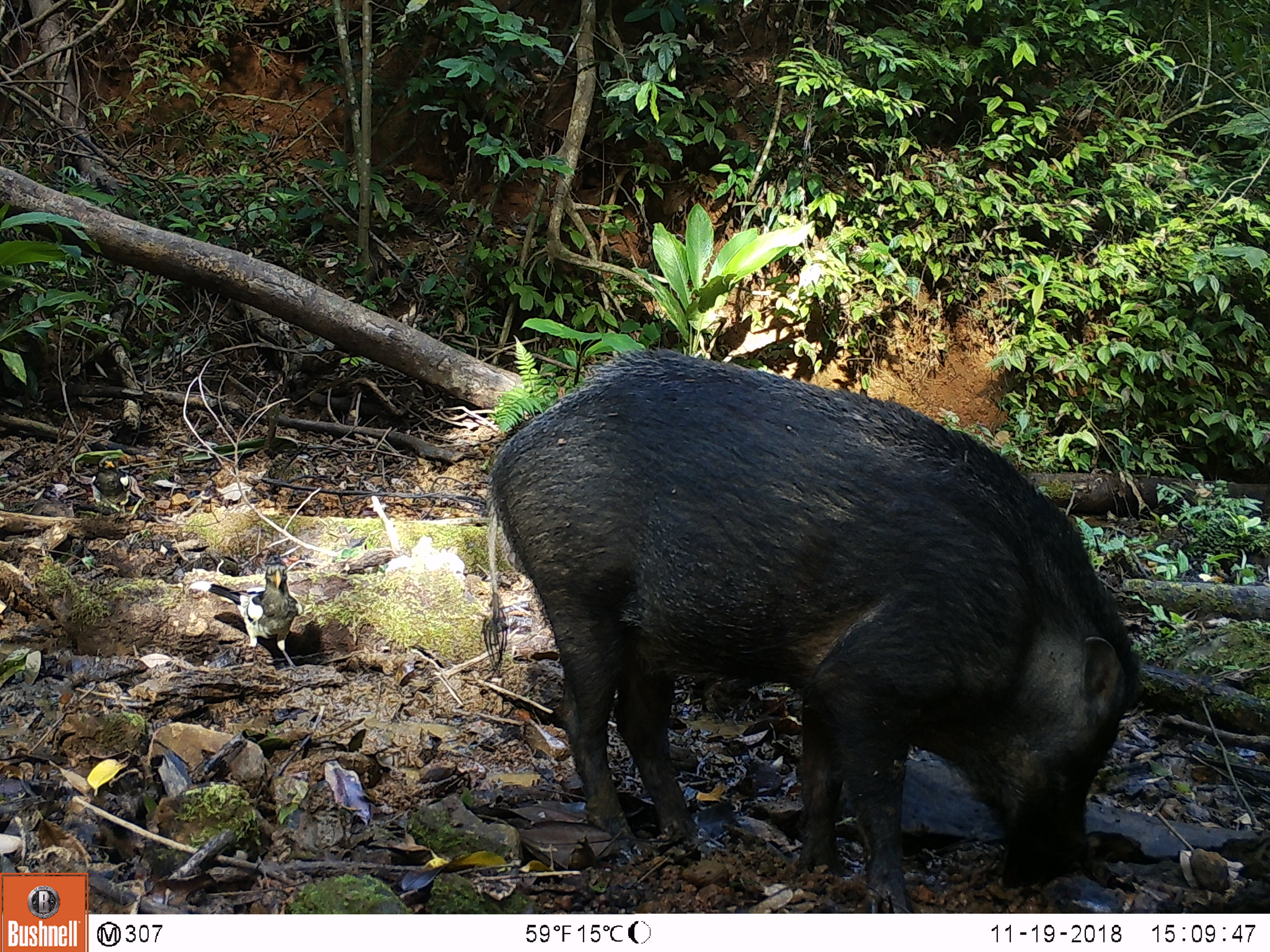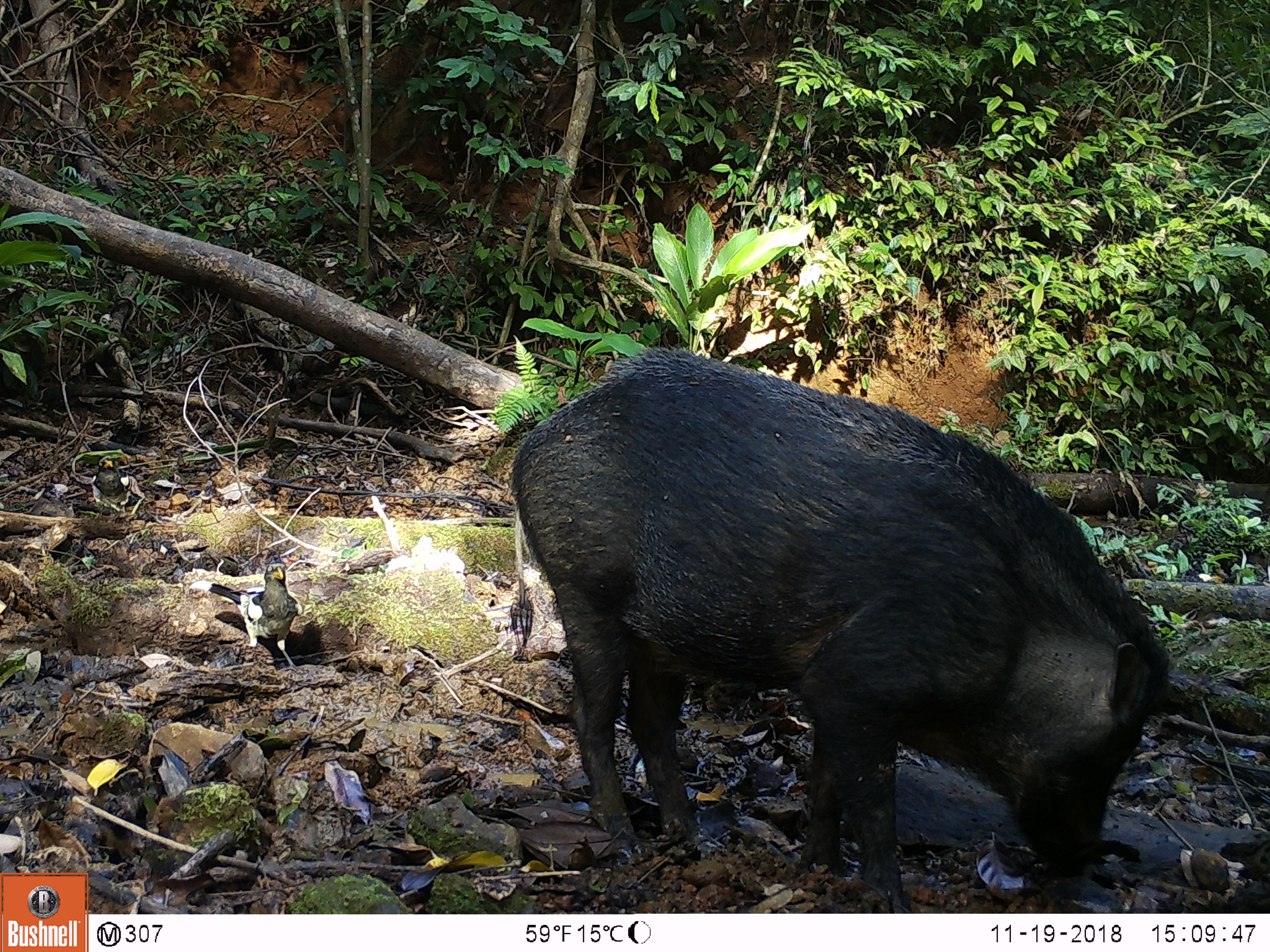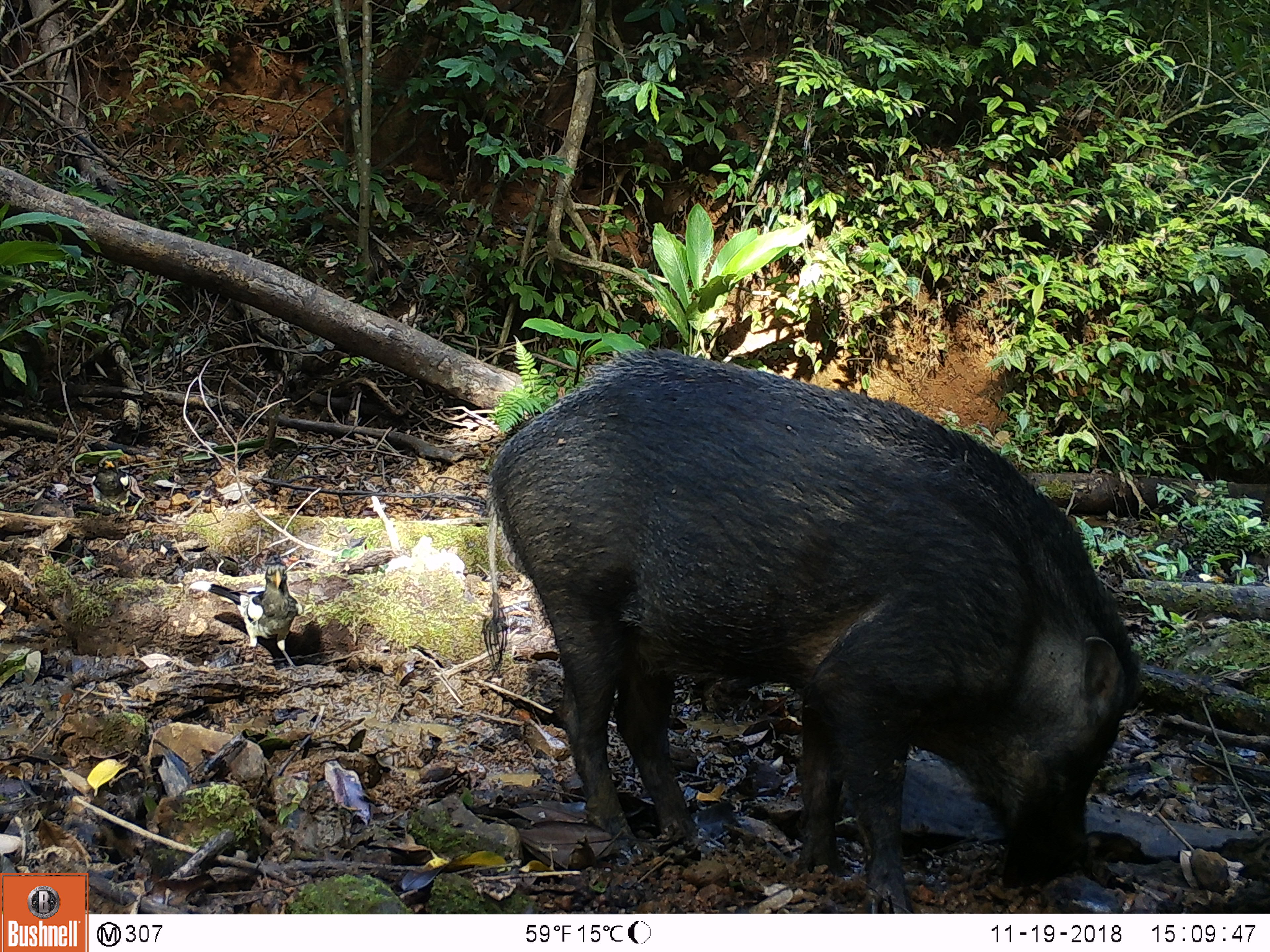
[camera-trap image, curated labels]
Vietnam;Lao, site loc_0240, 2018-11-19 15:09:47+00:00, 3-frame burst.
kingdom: Animalia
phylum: Chordata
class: Aves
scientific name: Aves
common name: bird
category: unidentified bird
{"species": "unidentified bird (bird) (Aves)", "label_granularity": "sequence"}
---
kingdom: Animalia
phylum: Chordata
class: Mammalia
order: Artiodactyla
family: Suidae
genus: Sus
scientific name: Sus scrofa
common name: eurasian wild pig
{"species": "eurasian wild pig (Sus scrofa)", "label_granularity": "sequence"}